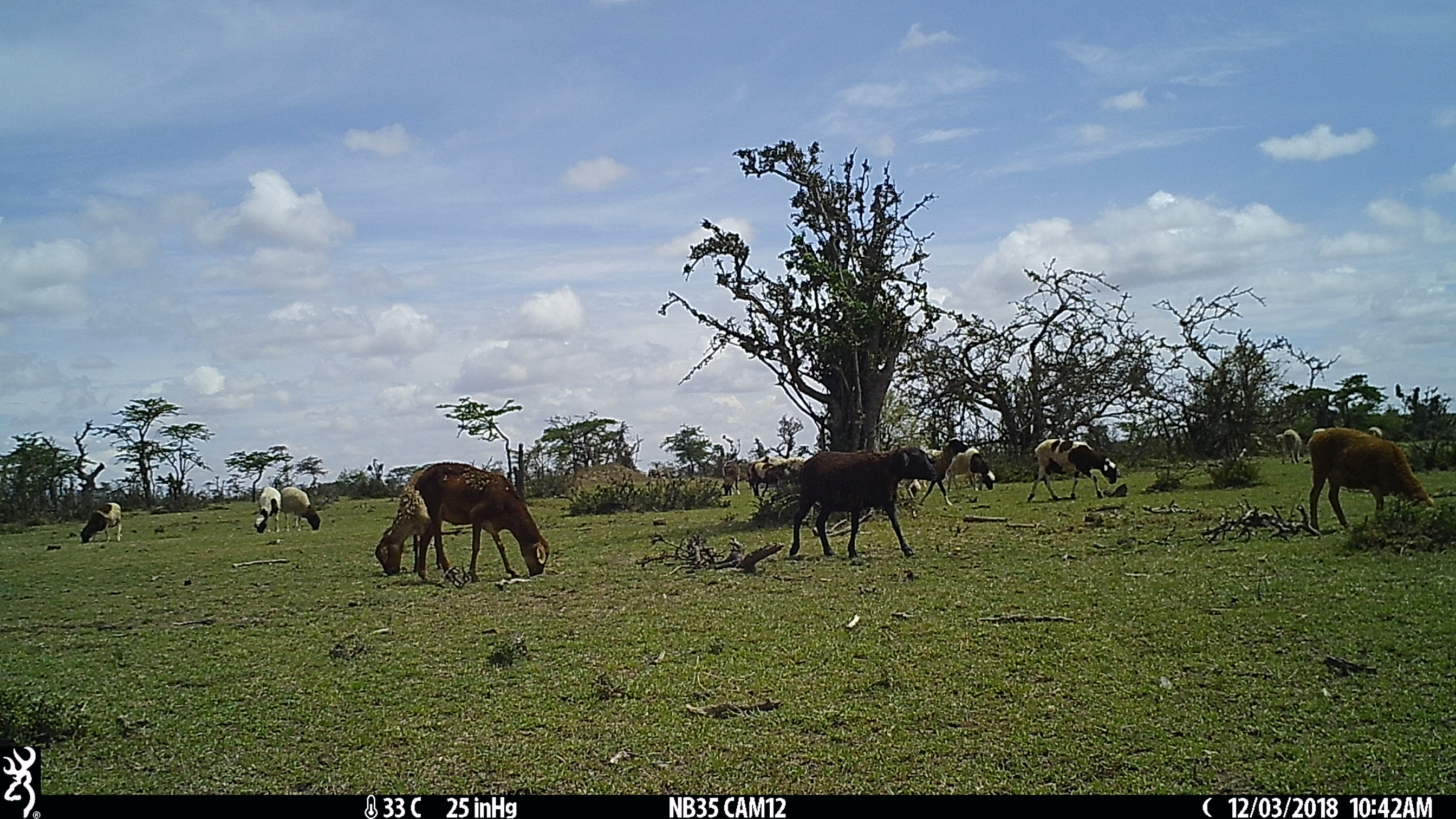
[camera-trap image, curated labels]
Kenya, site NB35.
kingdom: Animalia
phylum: Chordata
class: Mammalia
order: Artiodactyla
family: Bovidae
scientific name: Bovidae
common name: sheep or goat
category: shoat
Shoat (sheep or goat) (Bovidae).